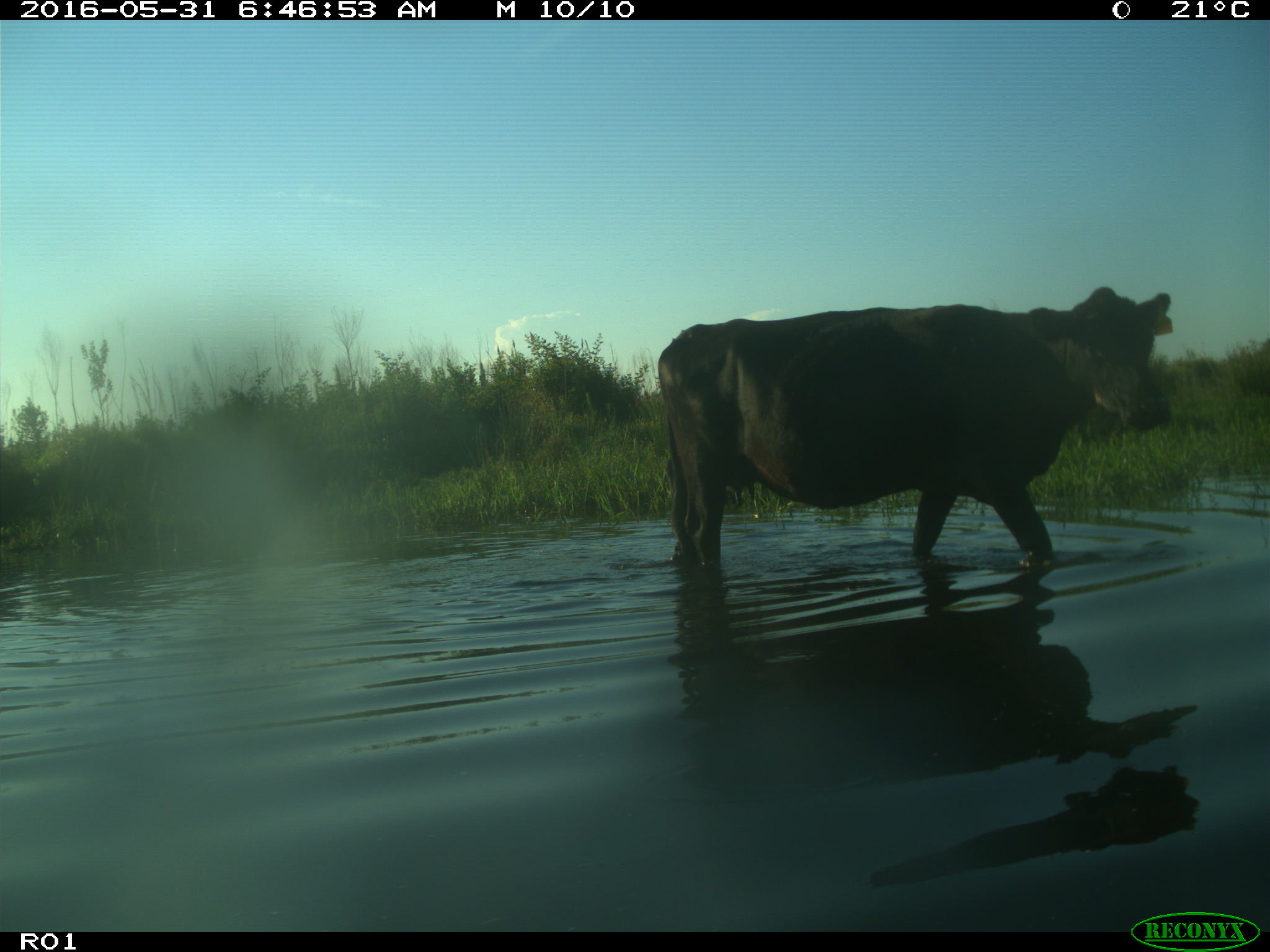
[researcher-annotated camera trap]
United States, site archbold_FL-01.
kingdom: Animalia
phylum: Chordata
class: Mammalia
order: Artiodactyla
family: Bovidae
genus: Bos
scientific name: Bos taurus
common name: domestic cow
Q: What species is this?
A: Bos taurus (domestic cow).